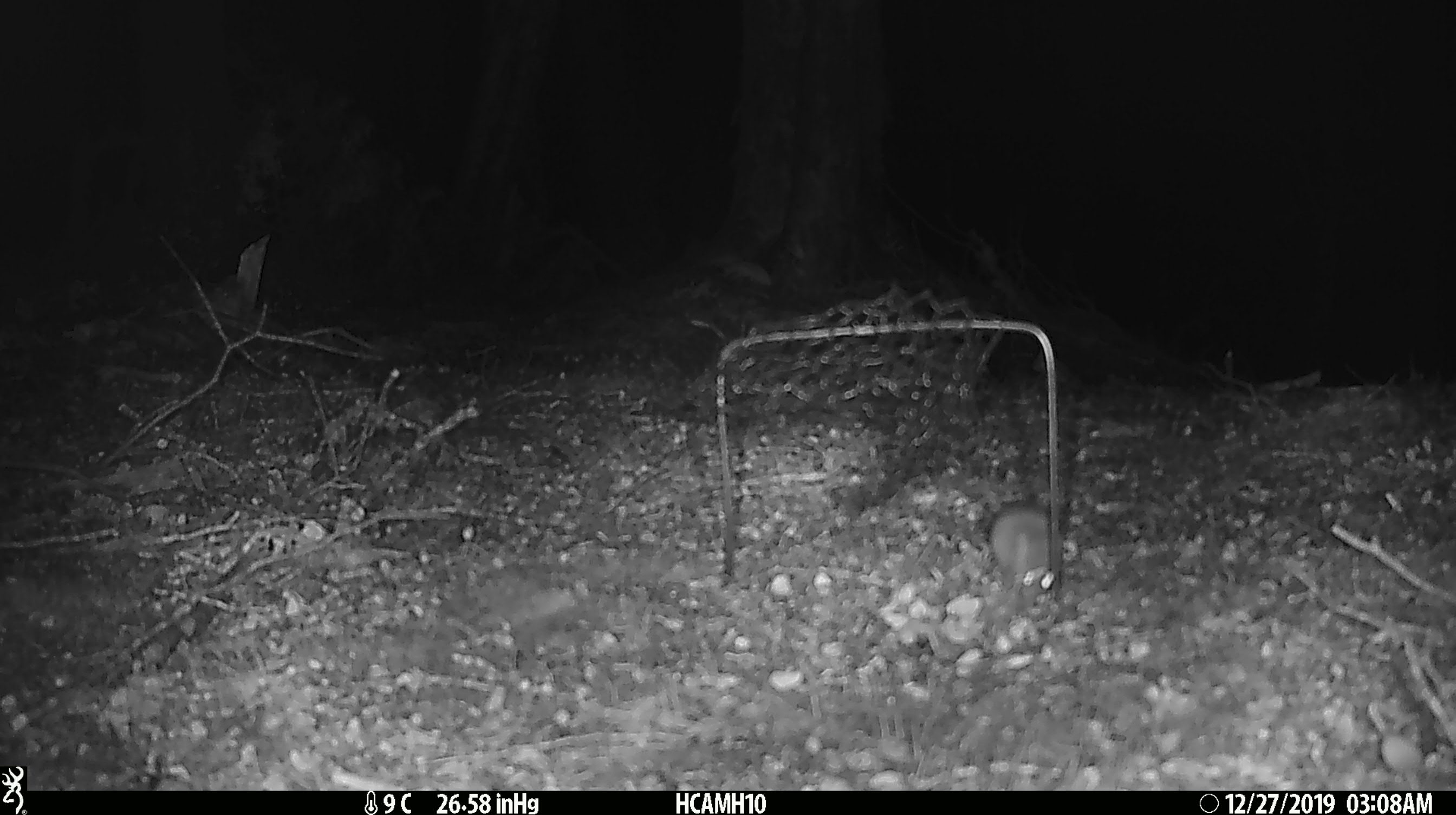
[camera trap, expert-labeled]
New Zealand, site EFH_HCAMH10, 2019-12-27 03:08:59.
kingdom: Animalia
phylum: Chordata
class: Mammalia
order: Rodentia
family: Muridae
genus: Mus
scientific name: Mus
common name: mouse